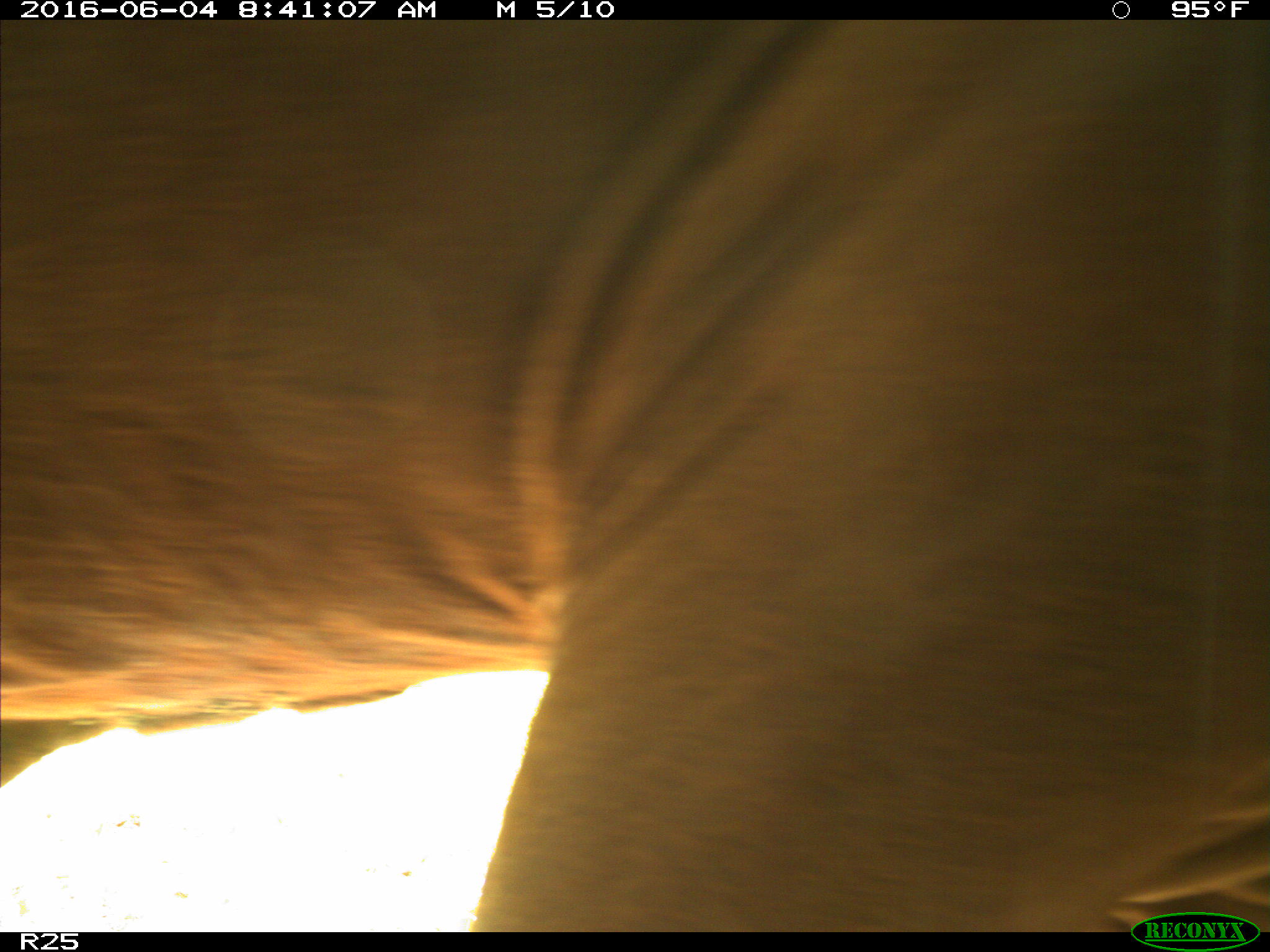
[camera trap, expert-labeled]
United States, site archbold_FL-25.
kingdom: Animalia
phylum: Chordata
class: Mammalia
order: Artiodactyla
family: Bovidae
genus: Bos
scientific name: Bos taurus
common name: domestic cow